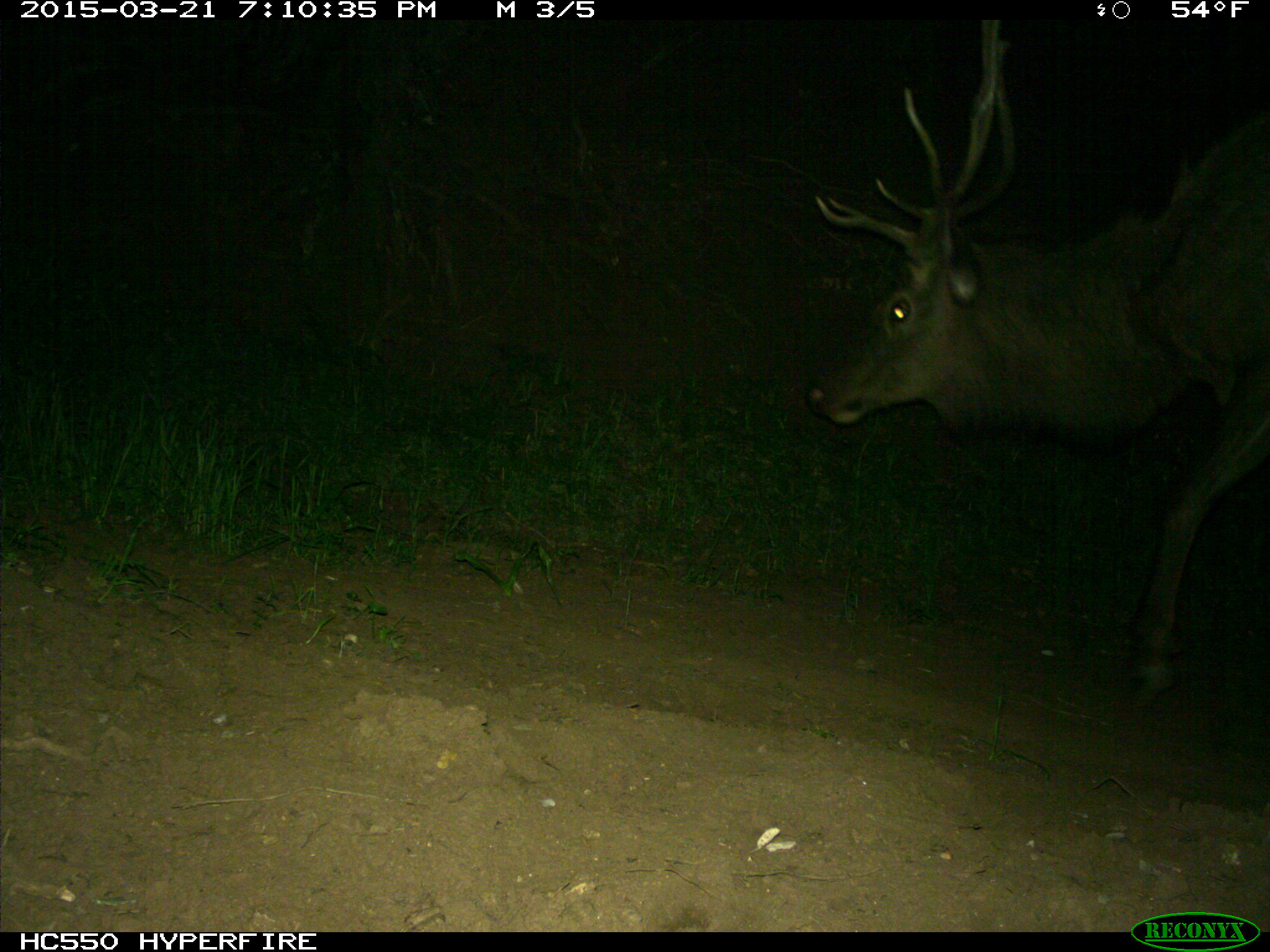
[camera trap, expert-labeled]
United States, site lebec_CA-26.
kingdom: Animalia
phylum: Chordata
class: Mammalia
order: Artiodactyla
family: Cervidae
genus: Cervus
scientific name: Cervus canadensis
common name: elk